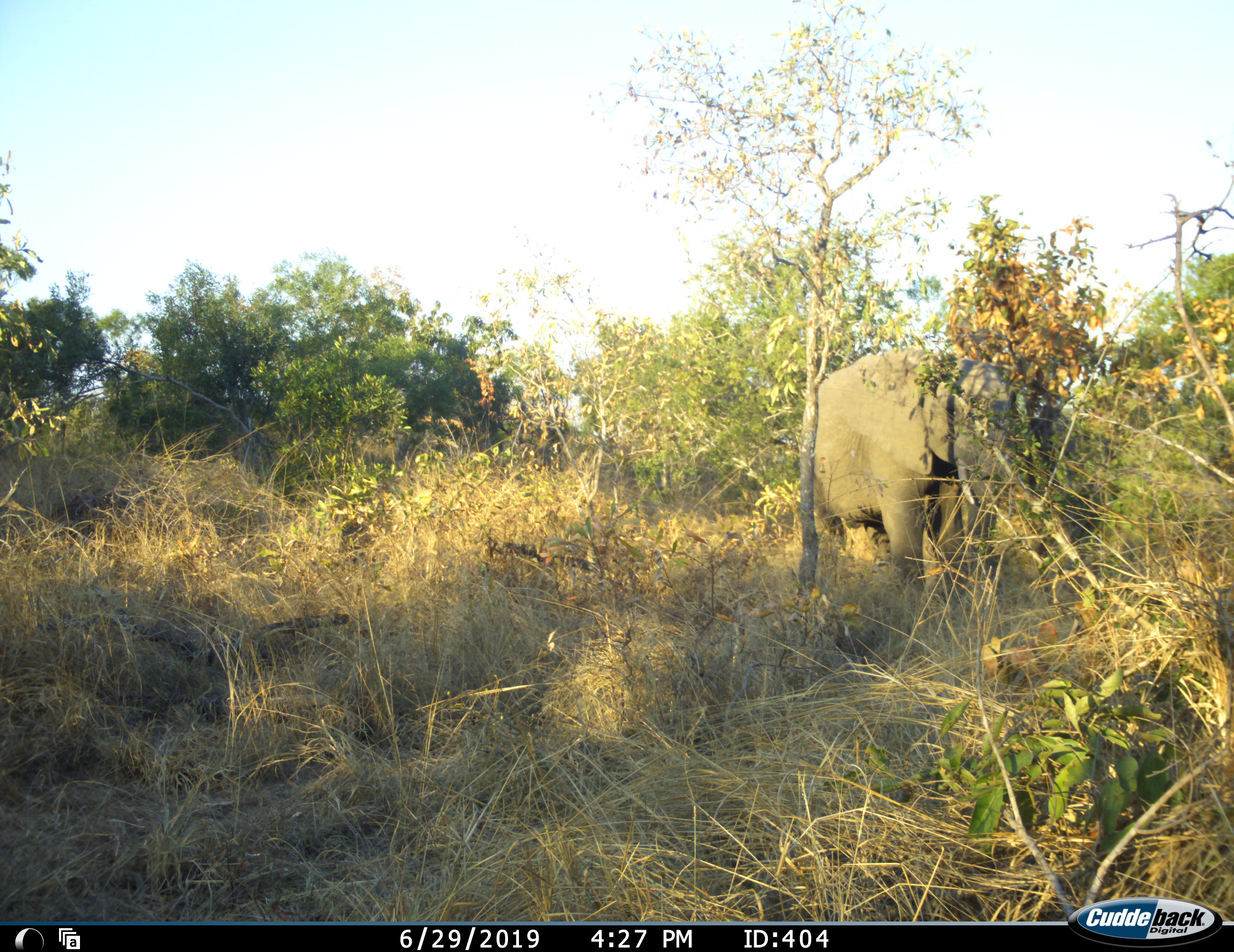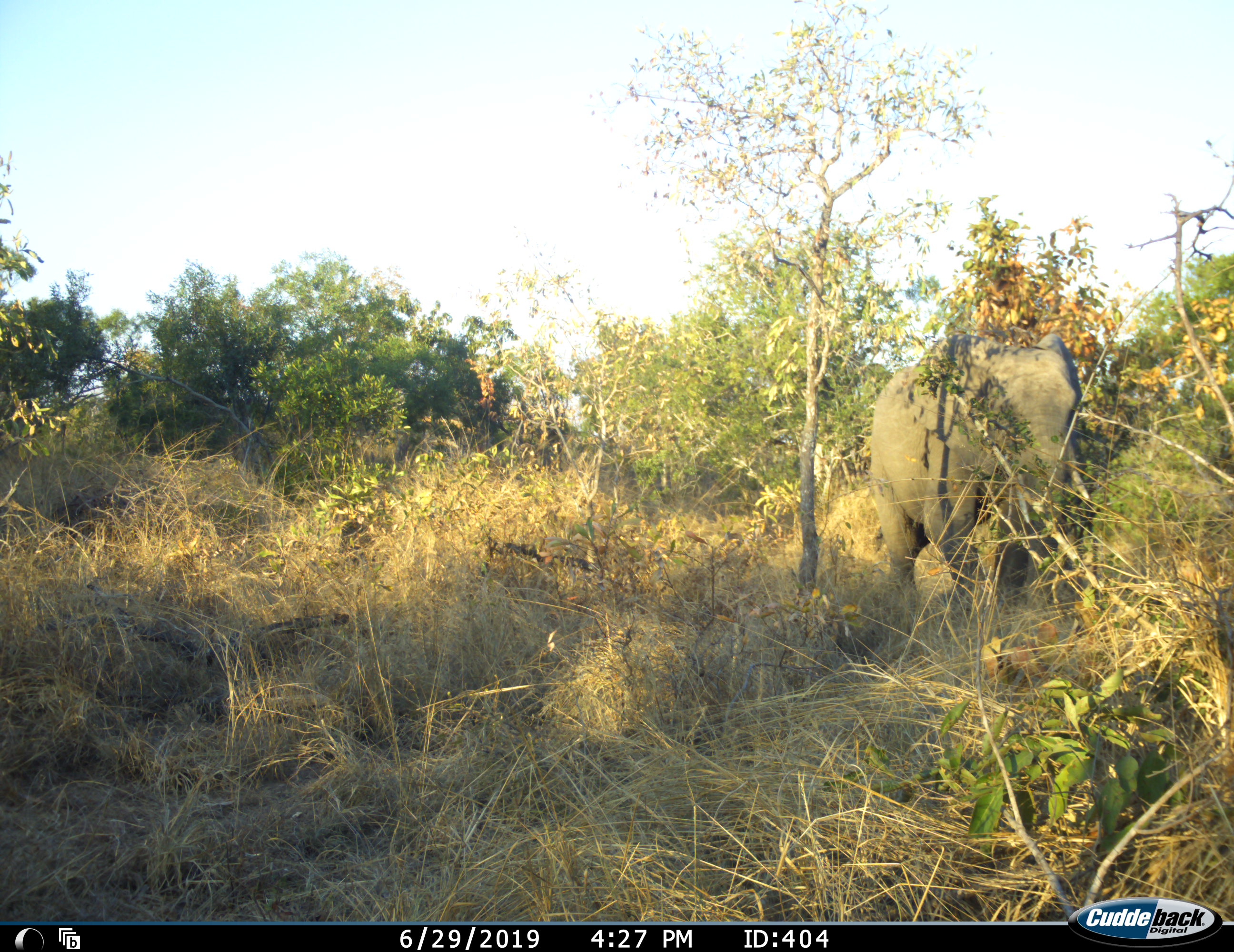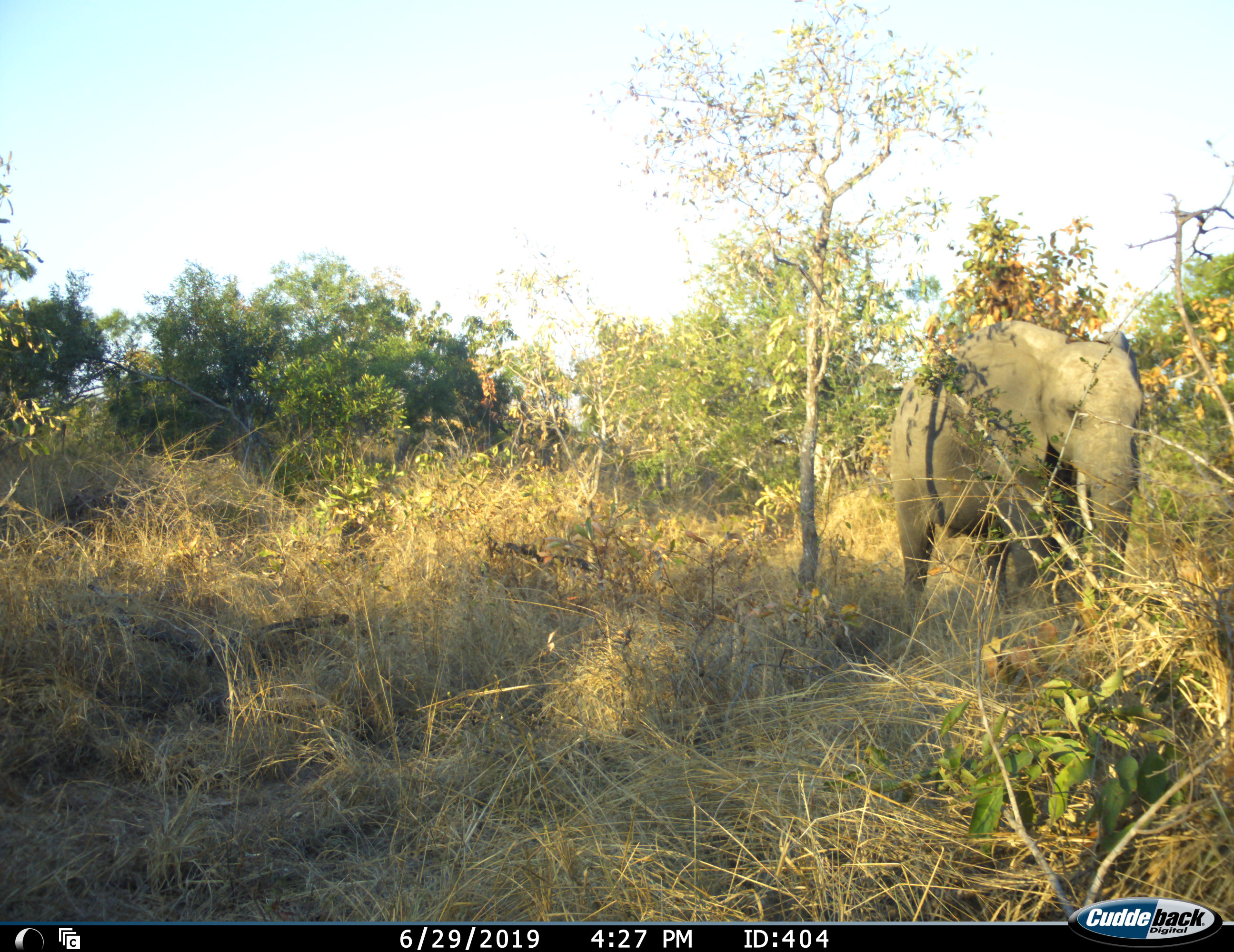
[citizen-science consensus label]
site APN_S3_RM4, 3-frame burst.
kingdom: Animalia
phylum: Chordata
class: Mammalia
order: Proboscidea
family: Elephantidae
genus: Loxodonta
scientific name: Loxodonta africana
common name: african bush elephant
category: elephant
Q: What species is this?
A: Elephant (african bush elephant) (Loxodonta africana).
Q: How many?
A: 1.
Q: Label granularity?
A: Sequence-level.